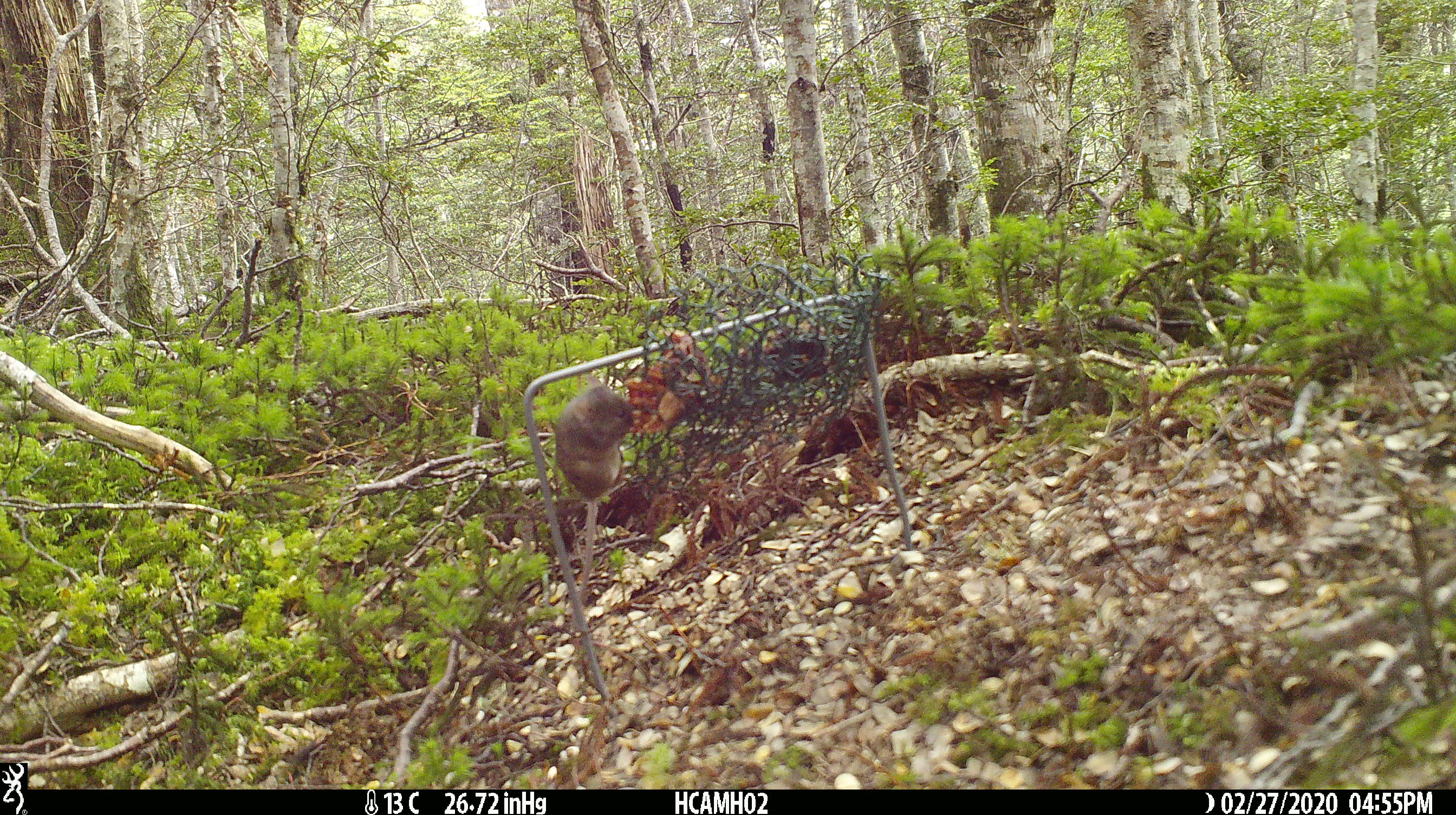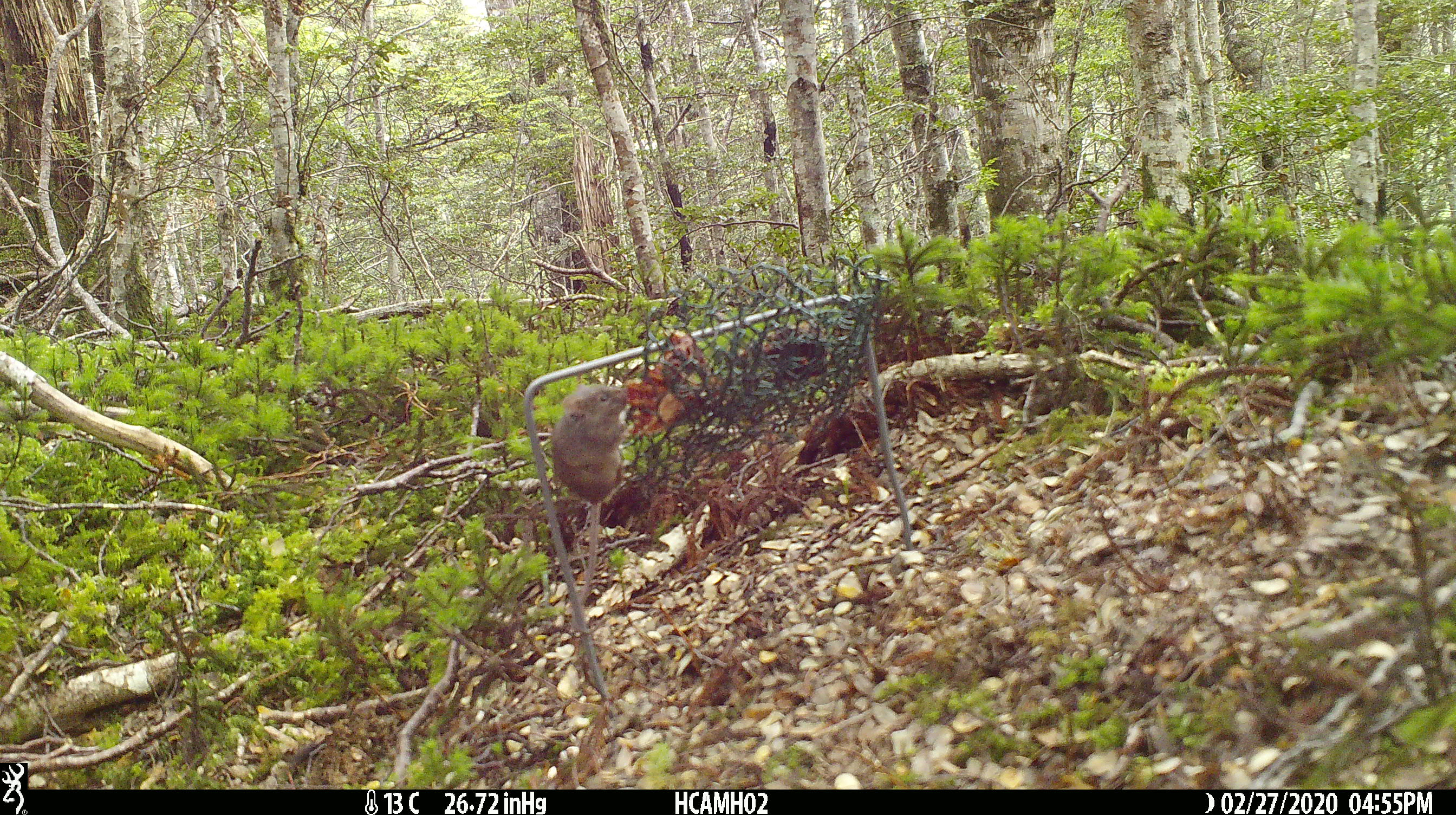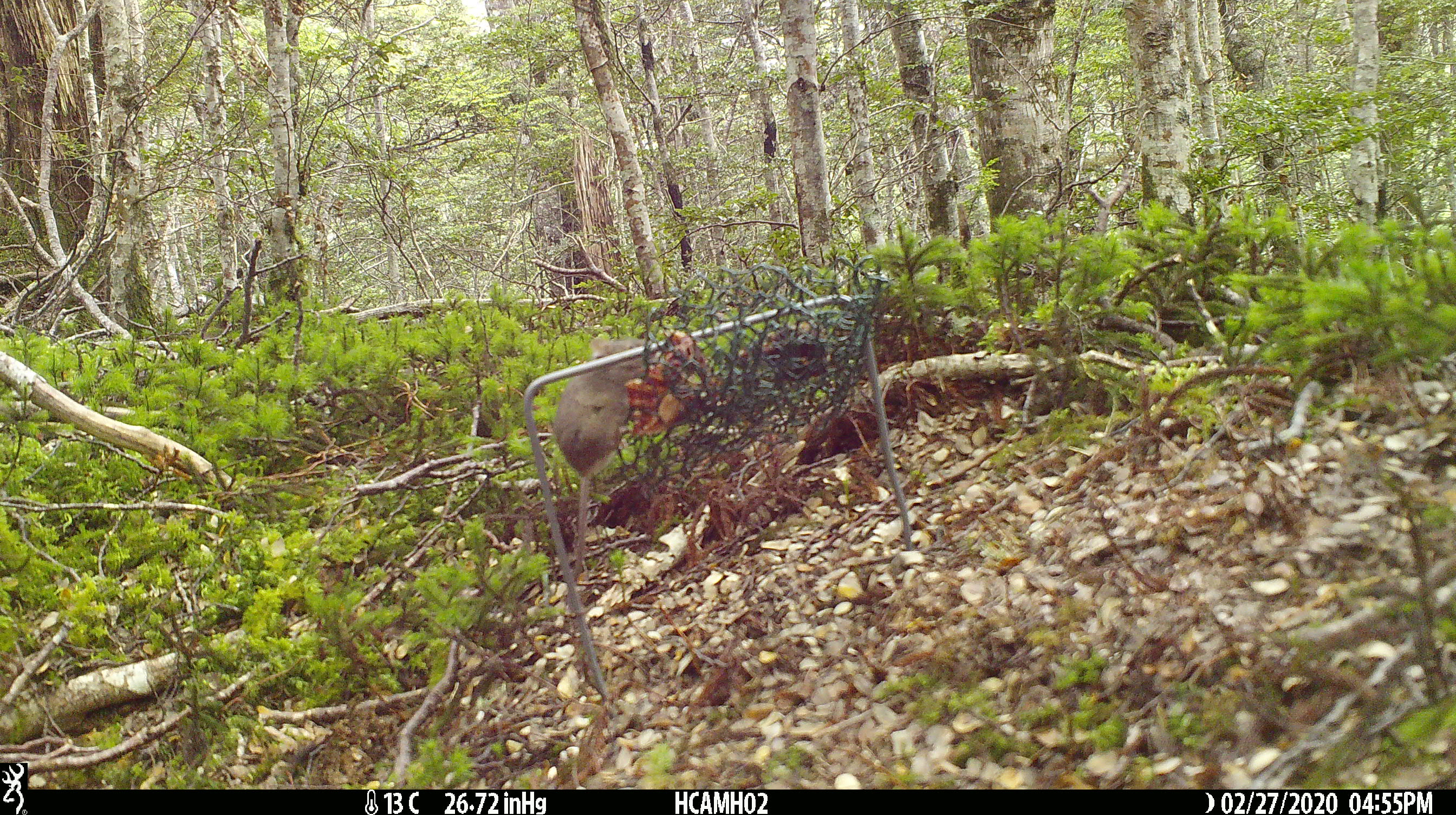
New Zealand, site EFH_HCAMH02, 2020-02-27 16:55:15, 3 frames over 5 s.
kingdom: Animalia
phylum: Chordata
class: Mammalia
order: Rodentia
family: Muridae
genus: Mus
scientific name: Mus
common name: mouse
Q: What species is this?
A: Mouse (Mus).